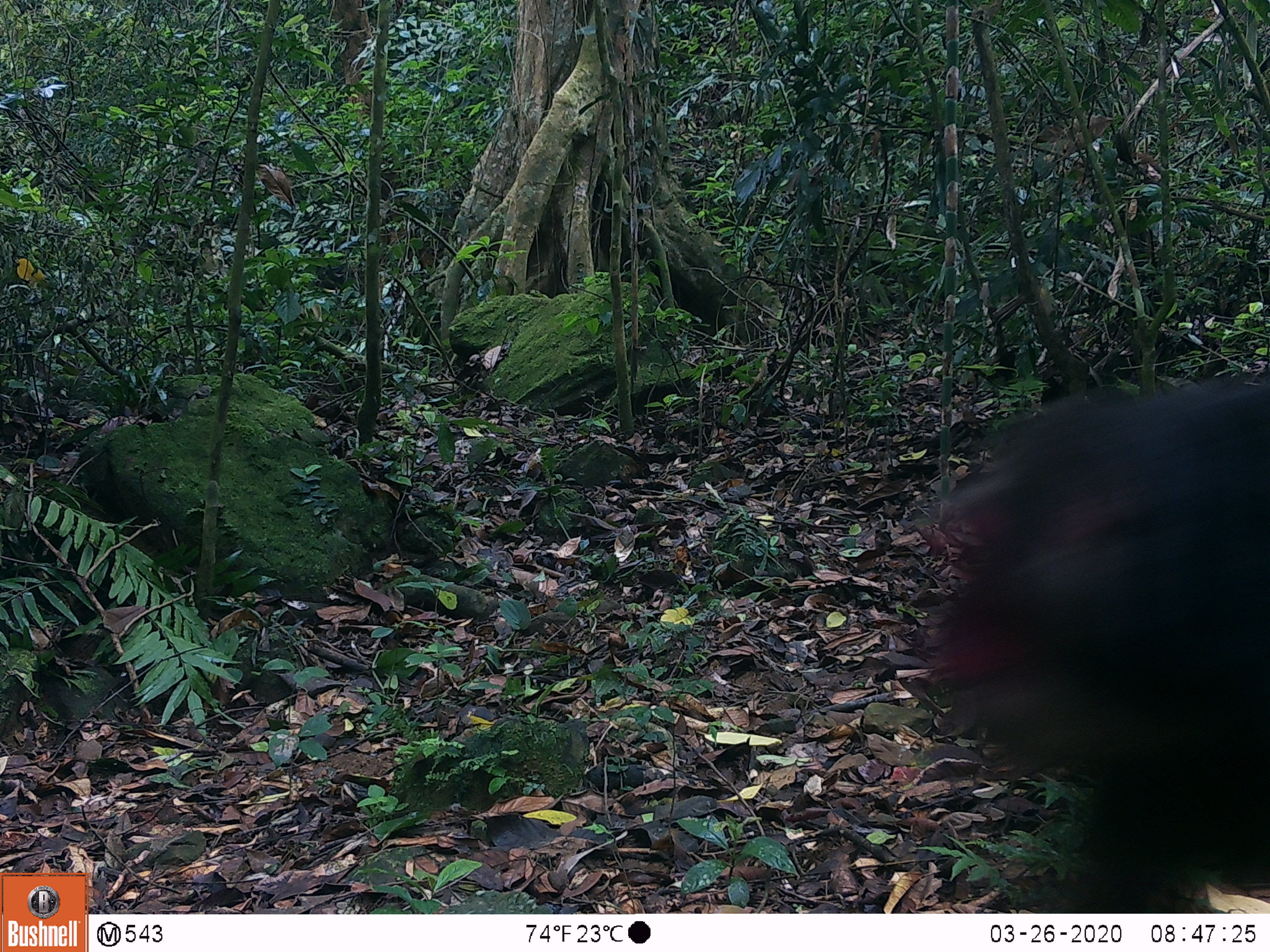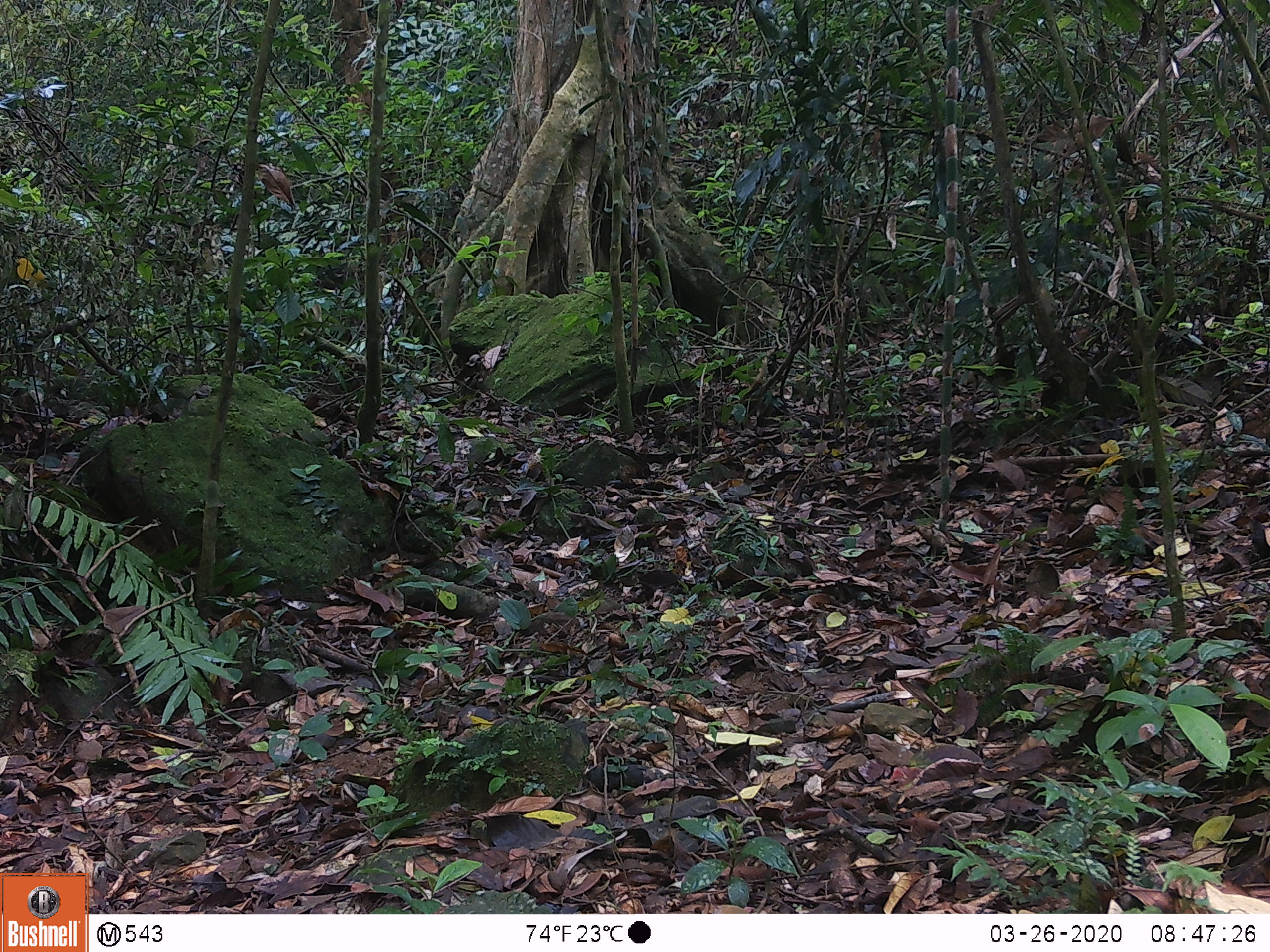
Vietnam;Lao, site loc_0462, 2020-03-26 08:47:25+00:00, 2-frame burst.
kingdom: Animalia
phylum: Chordata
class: Mammalia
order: Primates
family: Cercopithecidae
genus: Macaca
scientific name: Macaca arctoides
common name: stump-tailed macaque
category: stump tailed macaque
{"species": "stump tailed macaque (stump-tailed macaque) (Macaca arctoides)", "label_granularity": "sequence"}